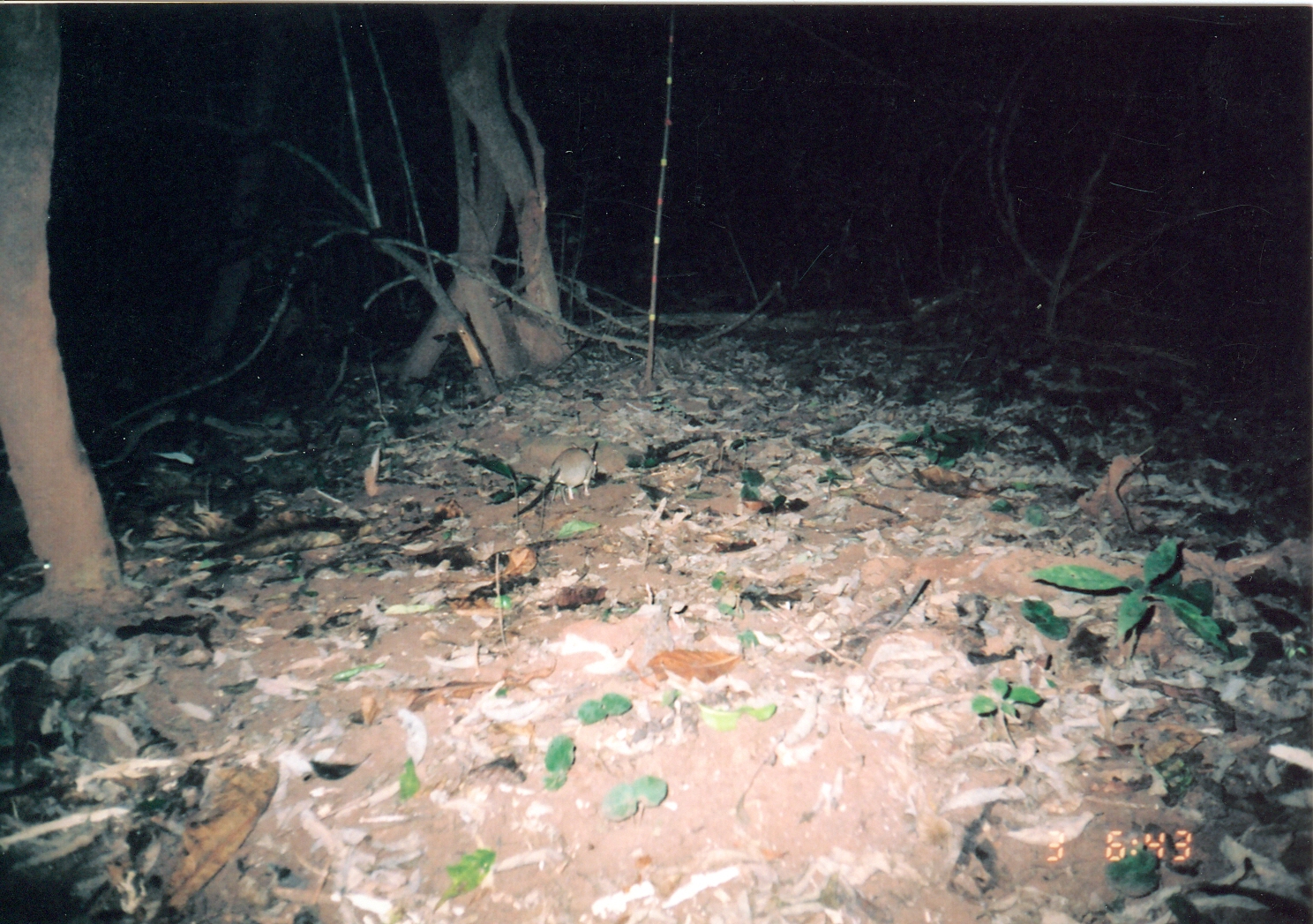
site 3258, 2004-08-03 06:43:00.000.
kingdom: Animalia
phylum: Chordata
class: Mammalia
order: Macroscelidea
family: Macroscelididae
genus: Petrodromus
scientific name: Petrodromus tetradactylus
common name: four-toed sengi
Petrodromus tetradactylus (four-toed sengi), count 1.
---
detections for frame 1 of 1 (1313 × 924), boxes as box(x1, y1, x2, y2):
petrodromus tetradactylus: box(512, 446, 598, 516)